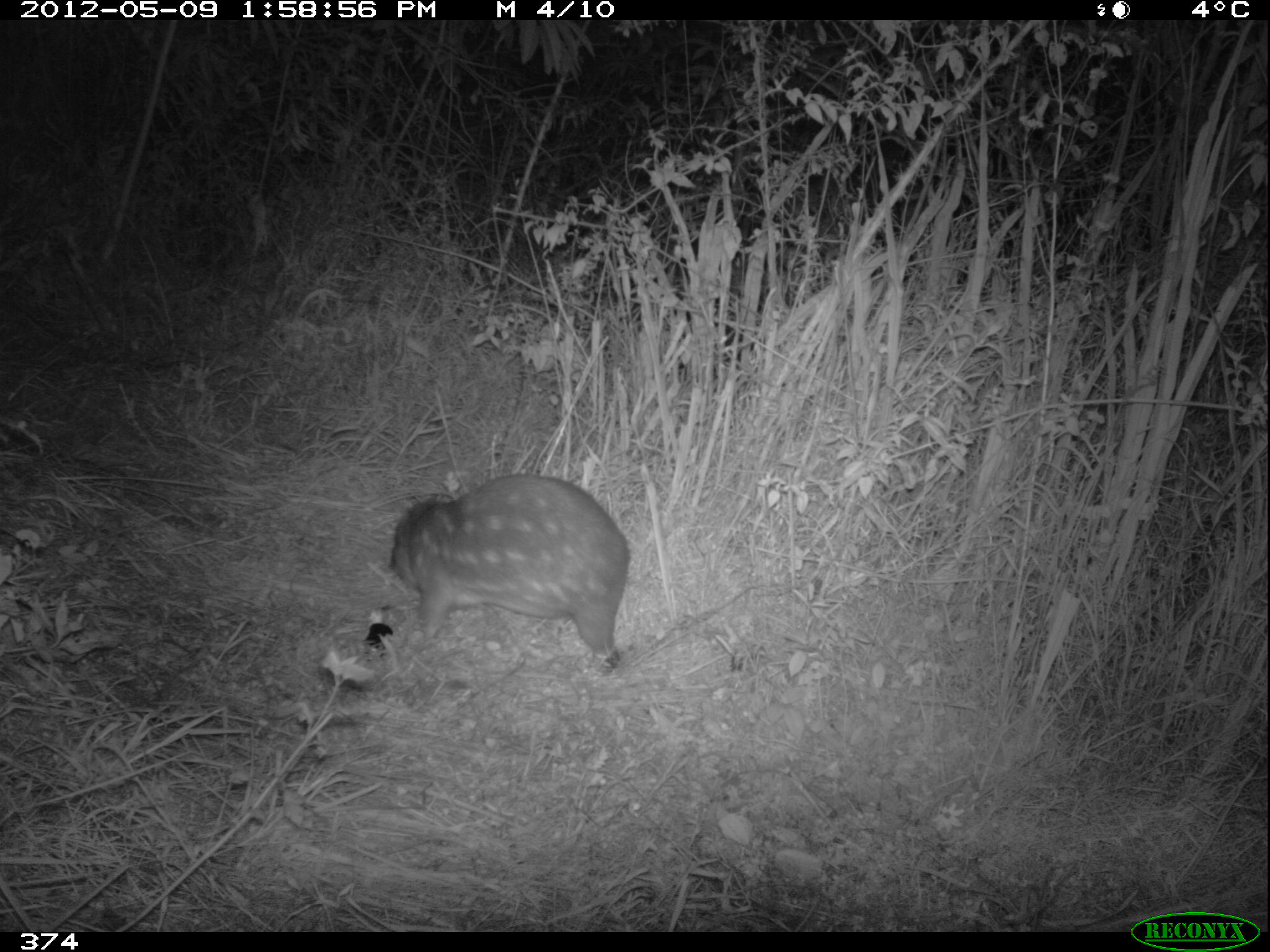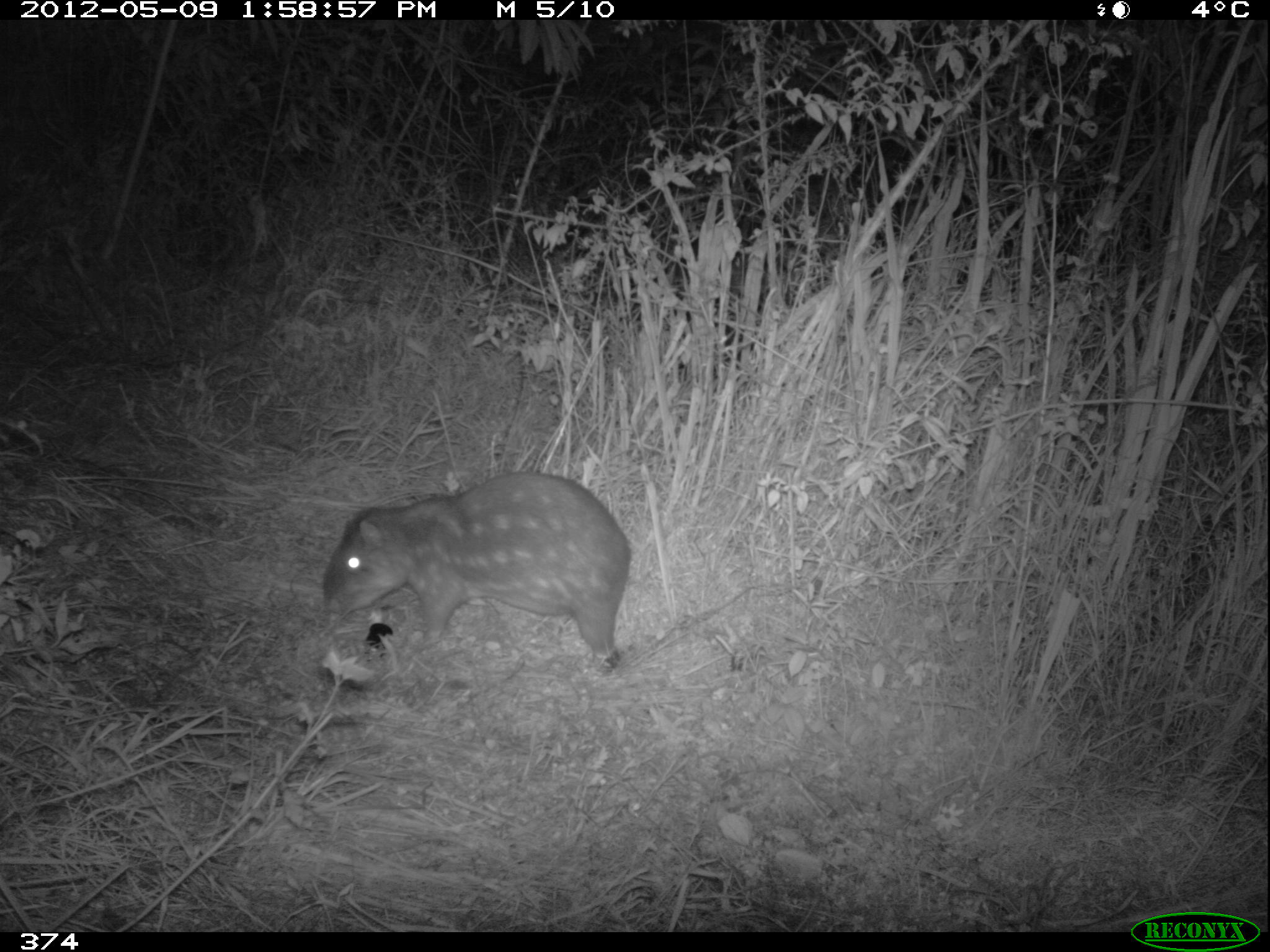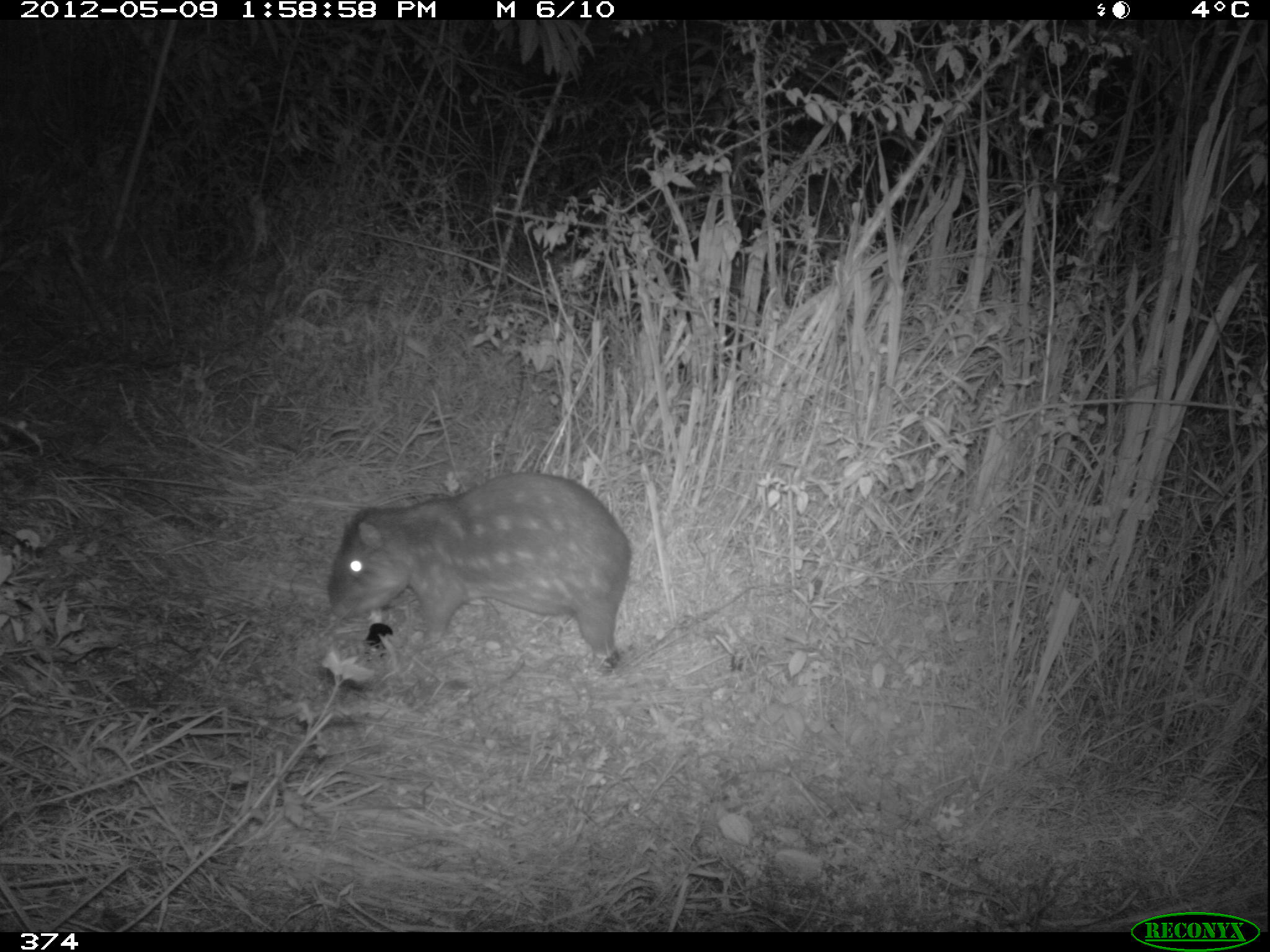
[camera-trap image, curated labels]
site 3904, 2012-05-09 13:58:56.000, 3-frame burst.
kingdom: Animalia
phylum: Chordata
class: Mammalia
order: Rodentia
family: Cuniculidae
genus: Cuniculus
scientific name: Cuniculus taczanowskii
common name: mountain paca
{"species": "Cuniculus taczanowskii (mountain paca)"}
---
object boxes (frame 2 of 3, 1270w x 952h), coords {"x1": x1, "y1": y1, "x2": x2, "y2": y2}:
cuniculus taczanowskii: {"x1": 319, "y1": 467, "x2": 632, "y2": 674}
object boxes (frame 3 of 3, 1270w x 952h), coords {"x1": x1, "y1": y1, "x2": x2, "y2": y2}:
cuniculus taczanowskii: {"x1": 323, "y1": 471, "x2": 636, "y2": 678}